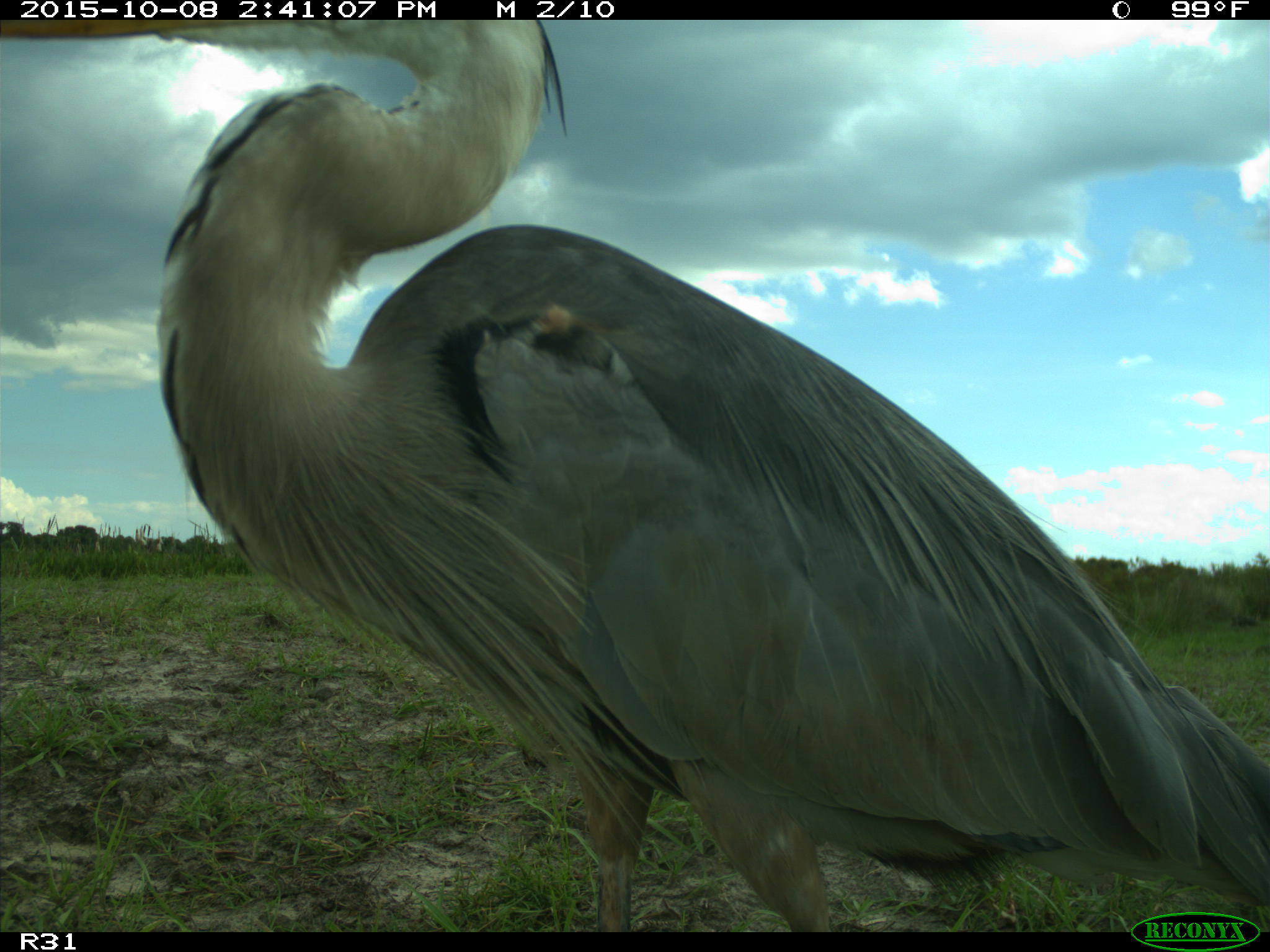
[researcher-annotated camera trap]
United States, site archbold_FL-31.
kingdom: Animalia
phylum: Chordata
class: Aves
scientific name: Aves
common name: birds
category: unidentified bird